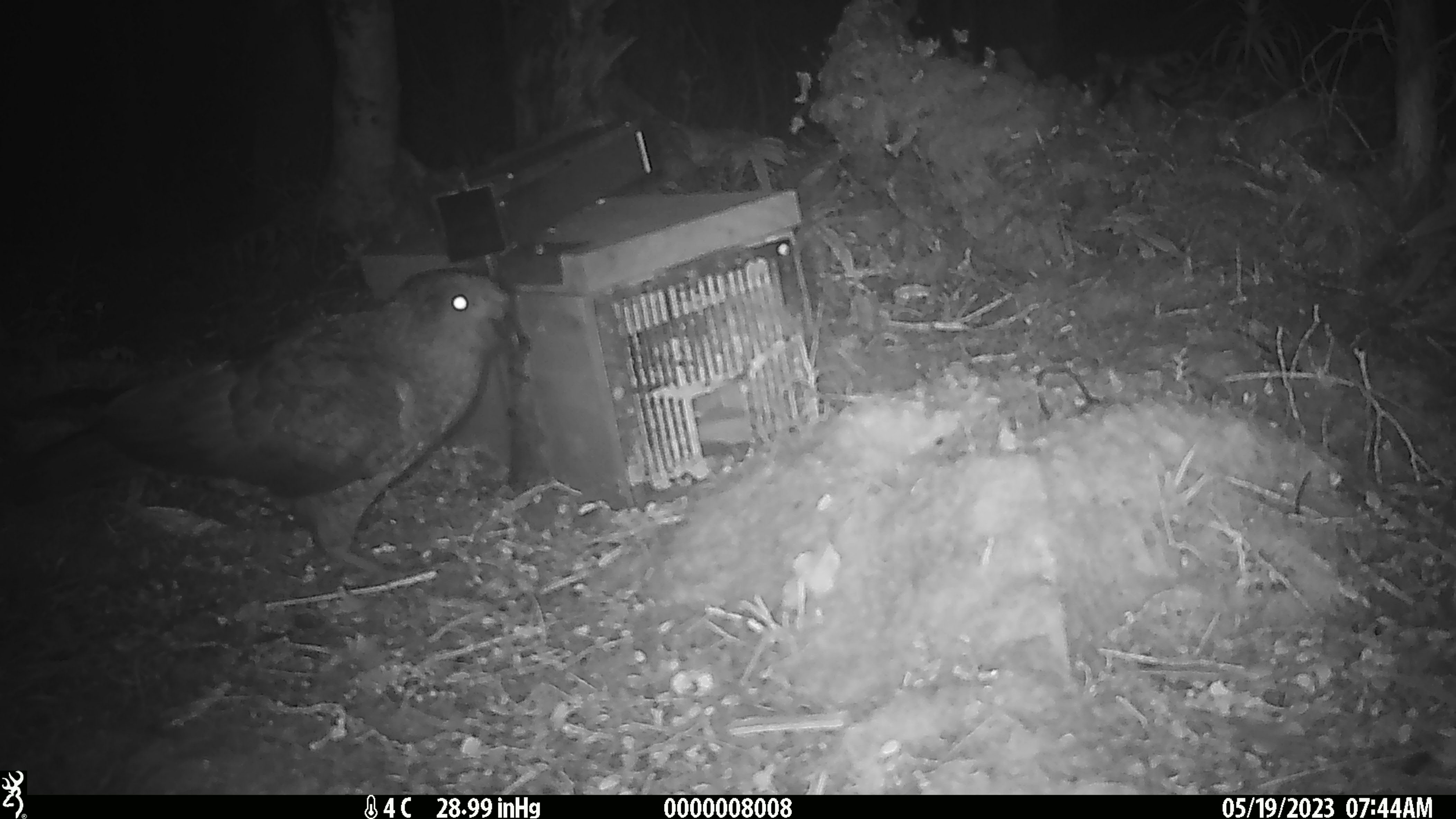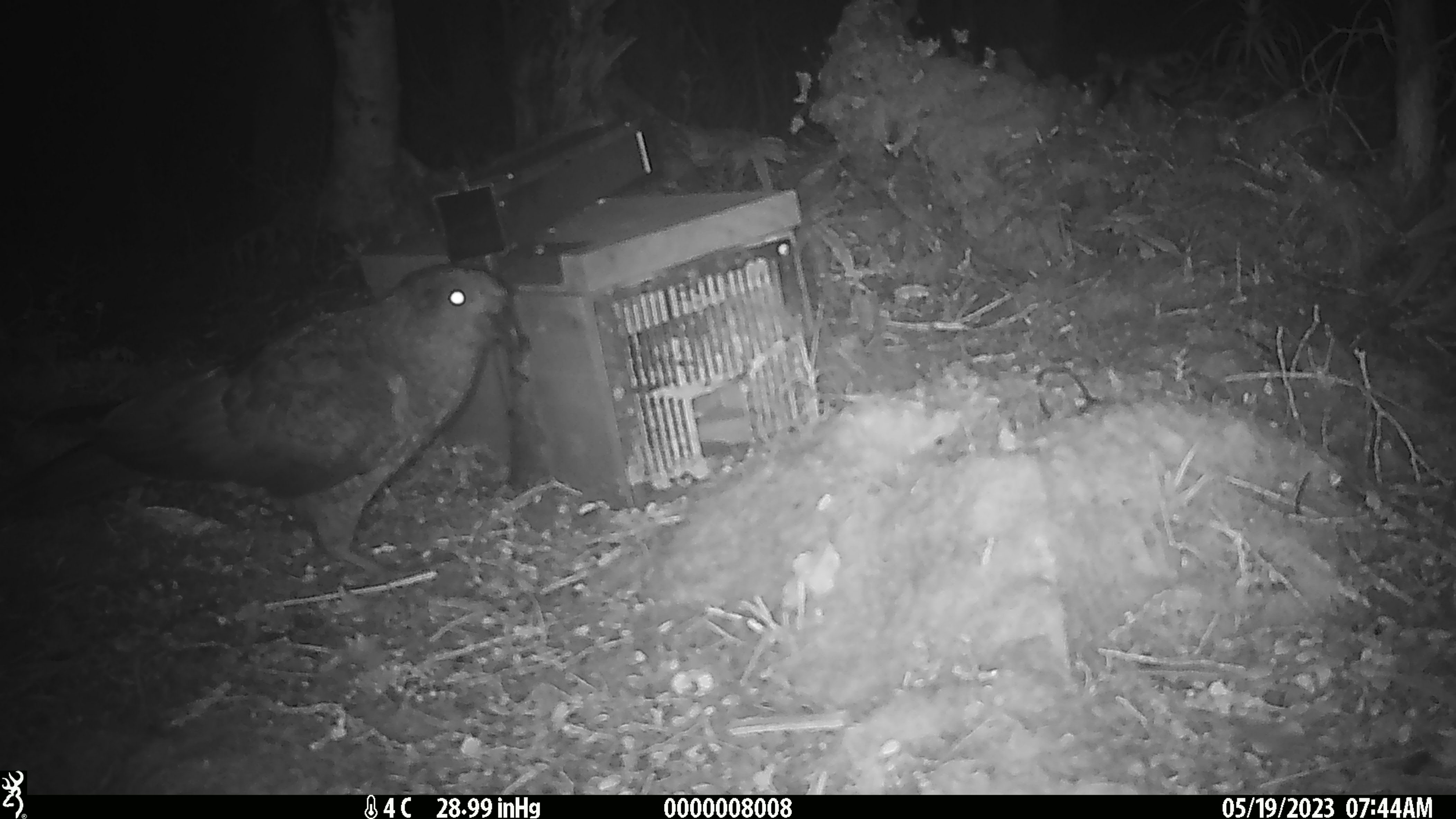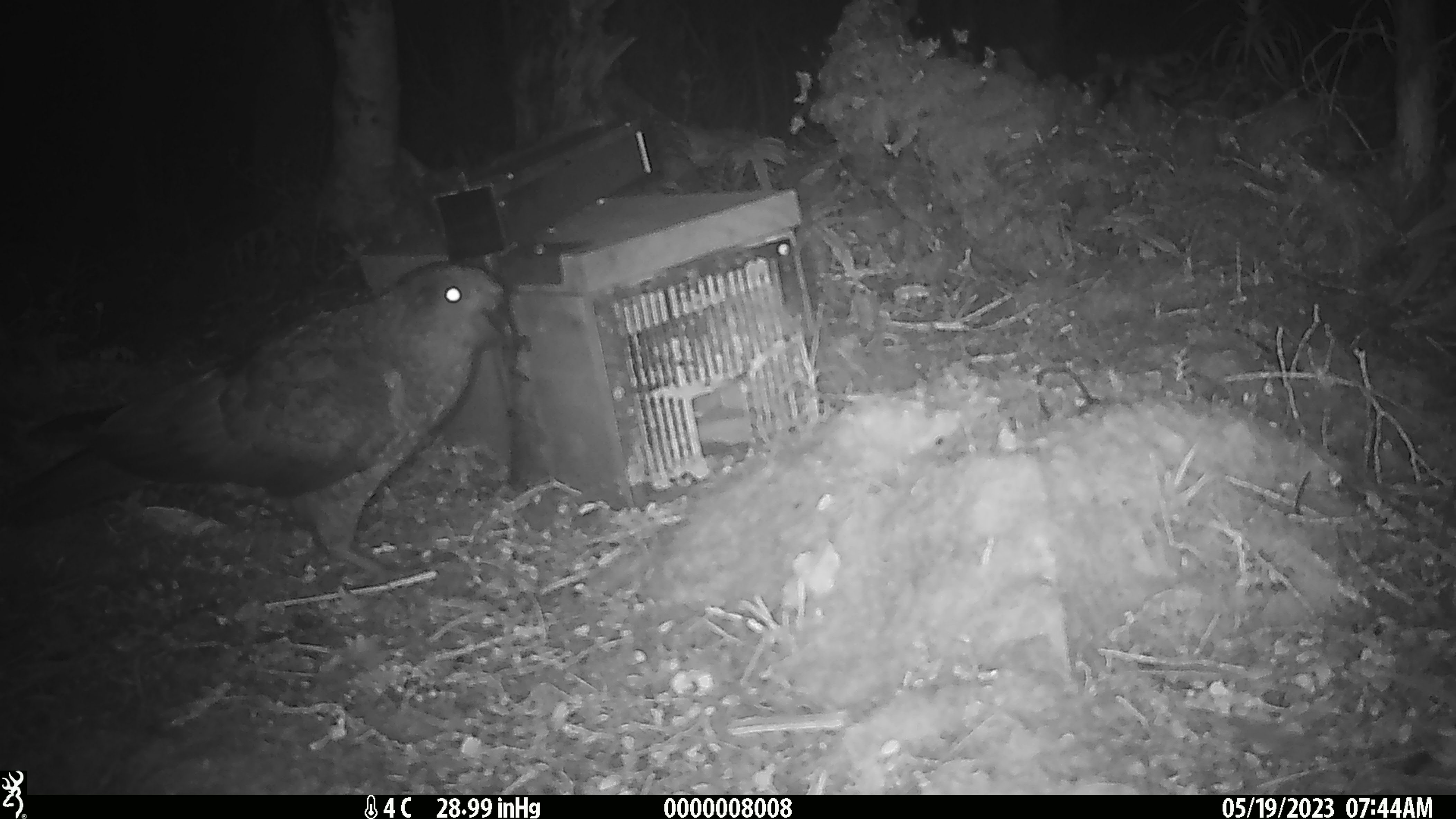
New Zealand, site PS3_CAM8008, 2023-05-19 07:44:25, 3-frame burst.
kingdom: Animalia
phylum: Chordata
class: Aves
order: Psittaciformes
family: Strigopidae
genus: Nestor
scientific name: Nestor notabilis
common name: kea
Kea (Nestor notabilis).